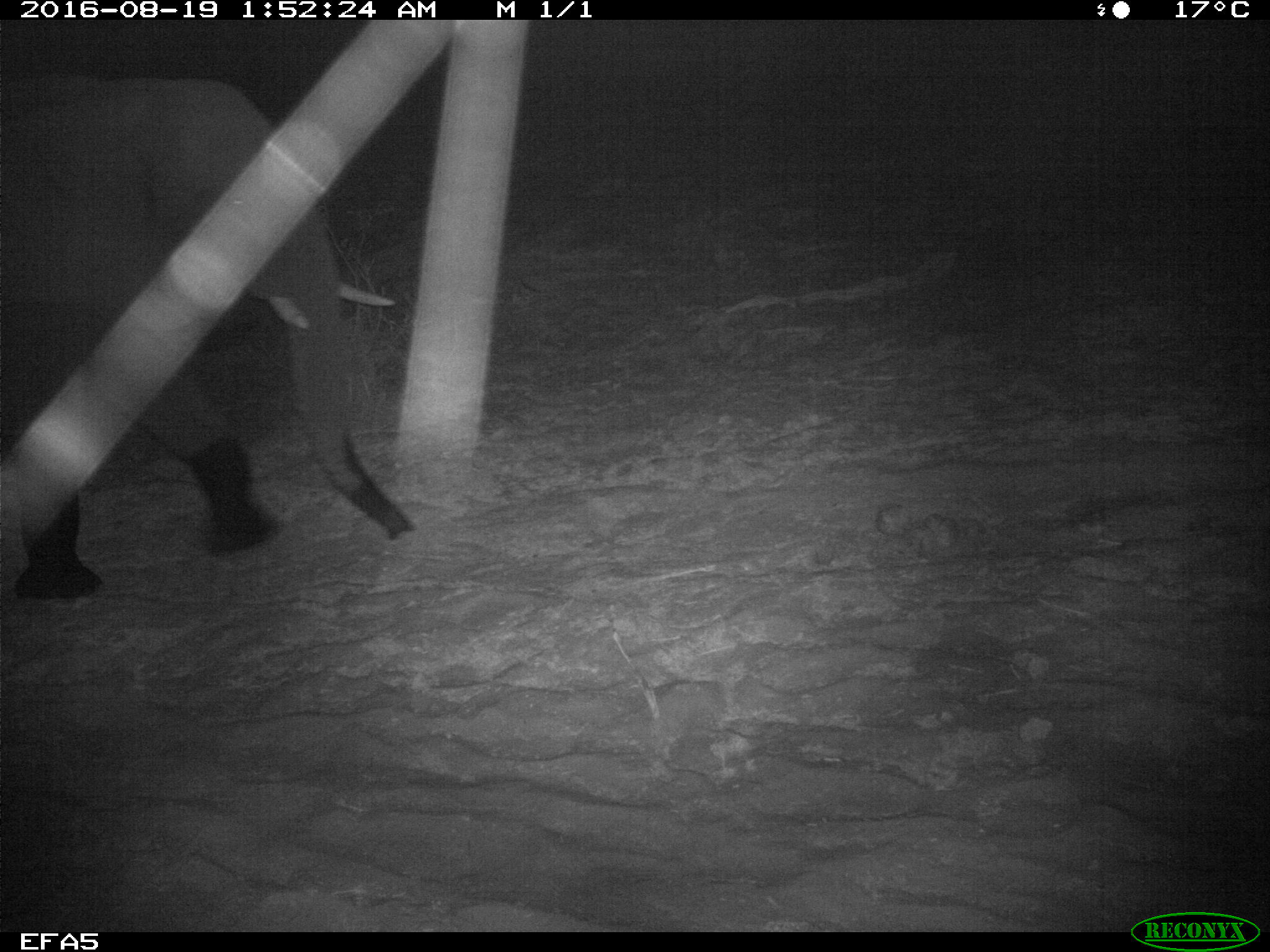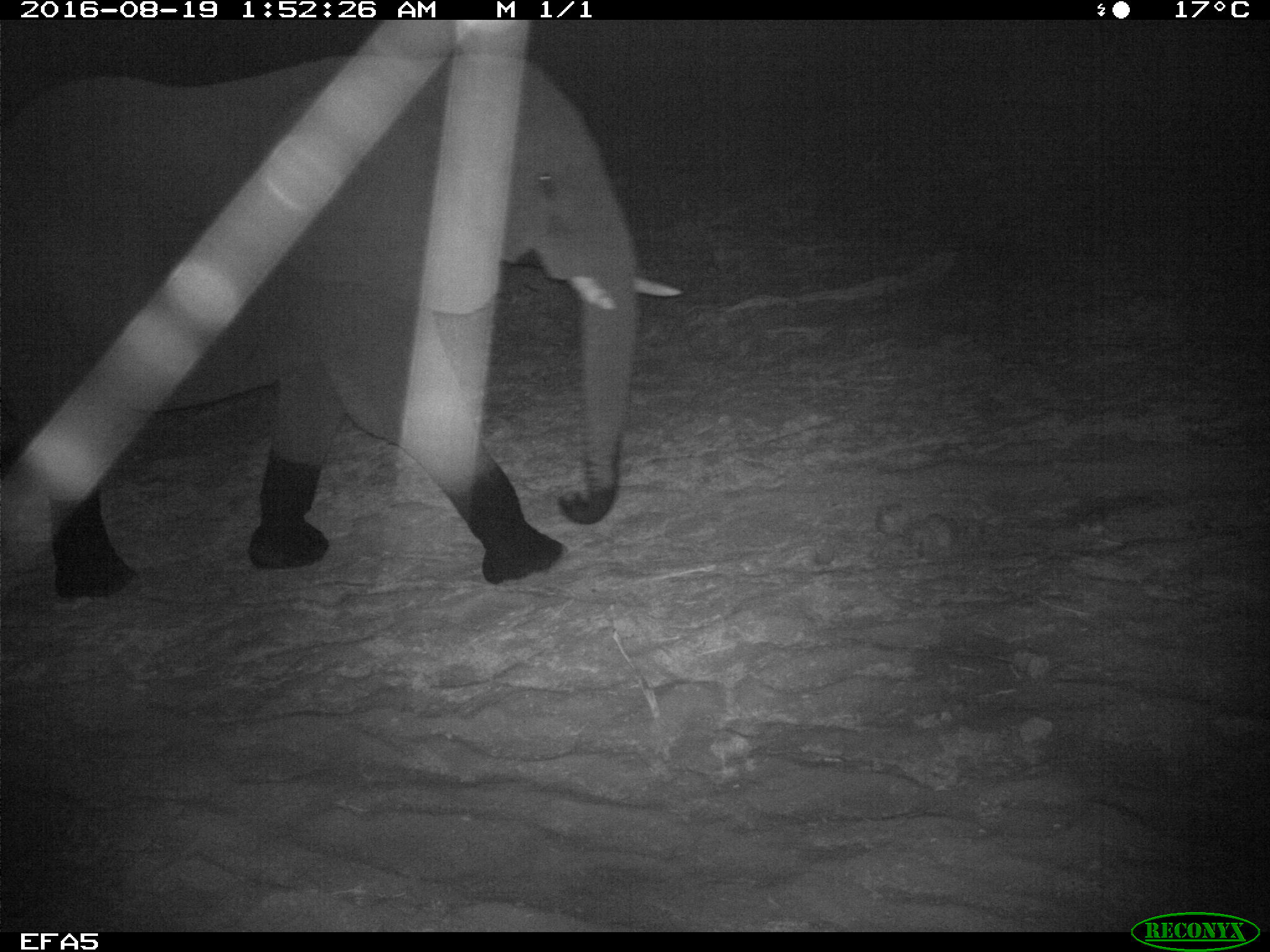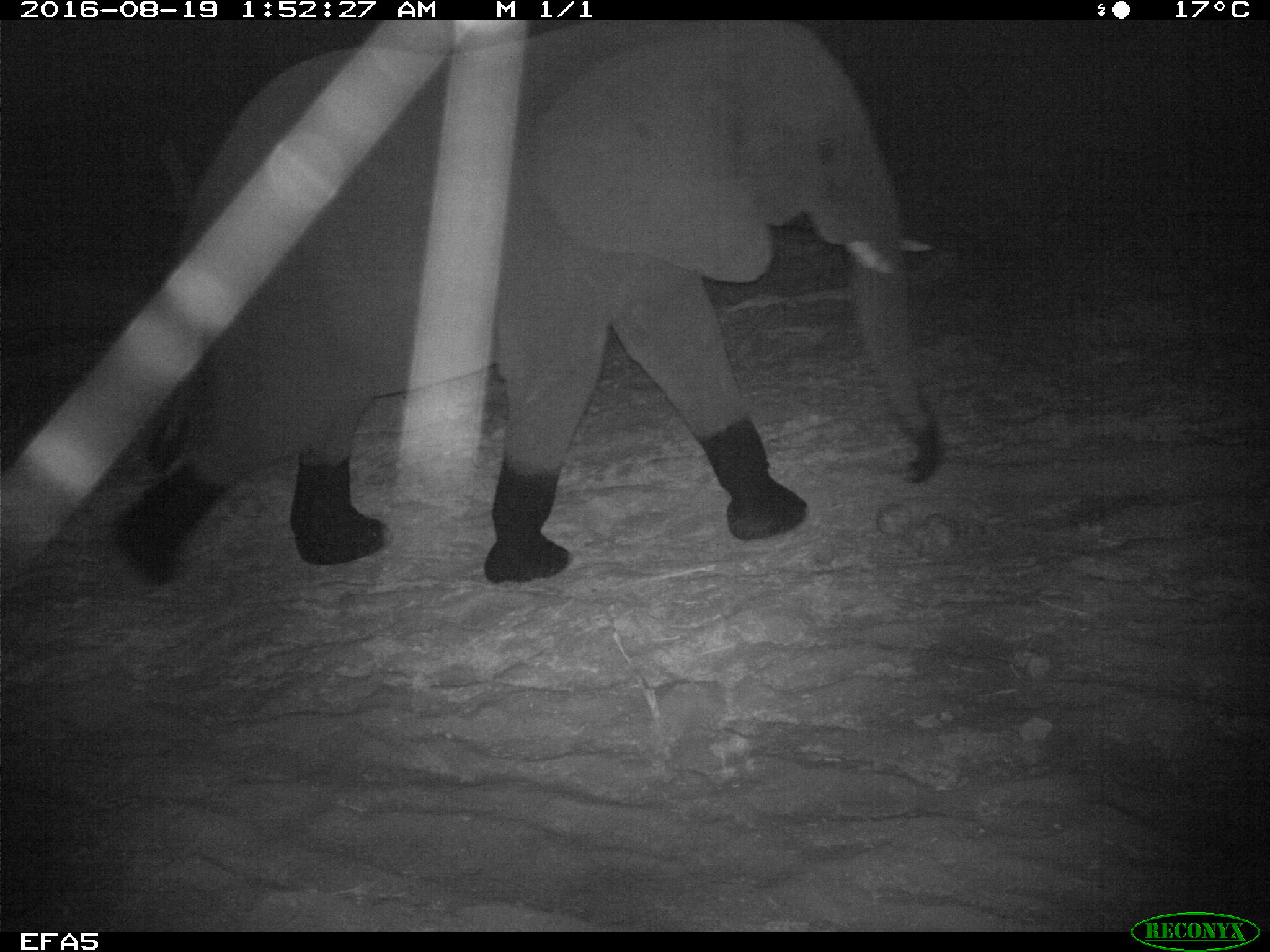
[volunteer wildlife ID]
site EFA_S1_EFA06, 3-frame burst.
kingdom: Animalia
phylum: Chordata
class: Mammalia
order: Proboscidea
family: Elephantidae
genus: Loxodonta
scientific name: Loxodonta africana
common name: african bush elephant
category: elephant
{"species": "elephant (african bush elephant) (Loxodonta africana)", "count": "1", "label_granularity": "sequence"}